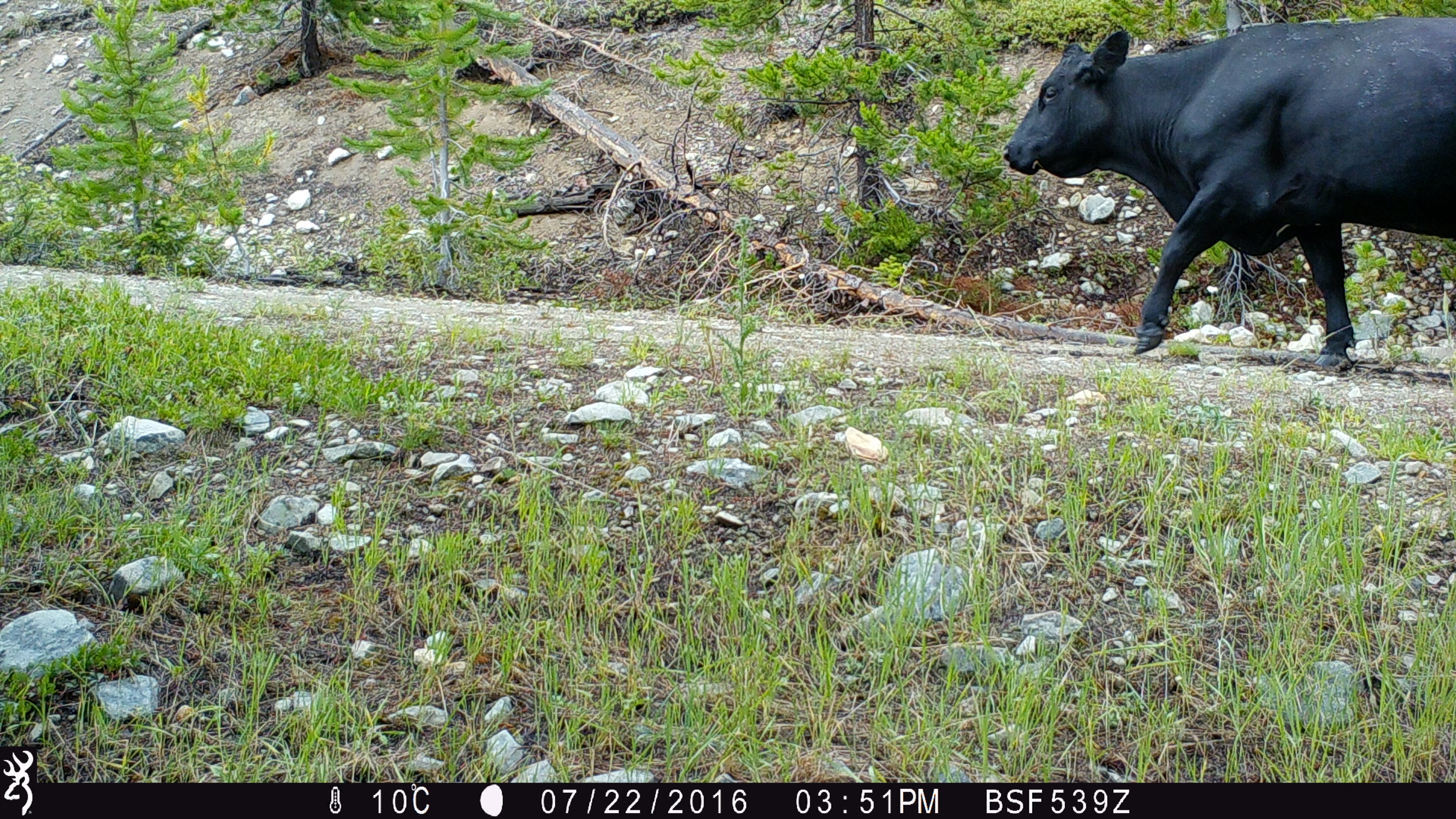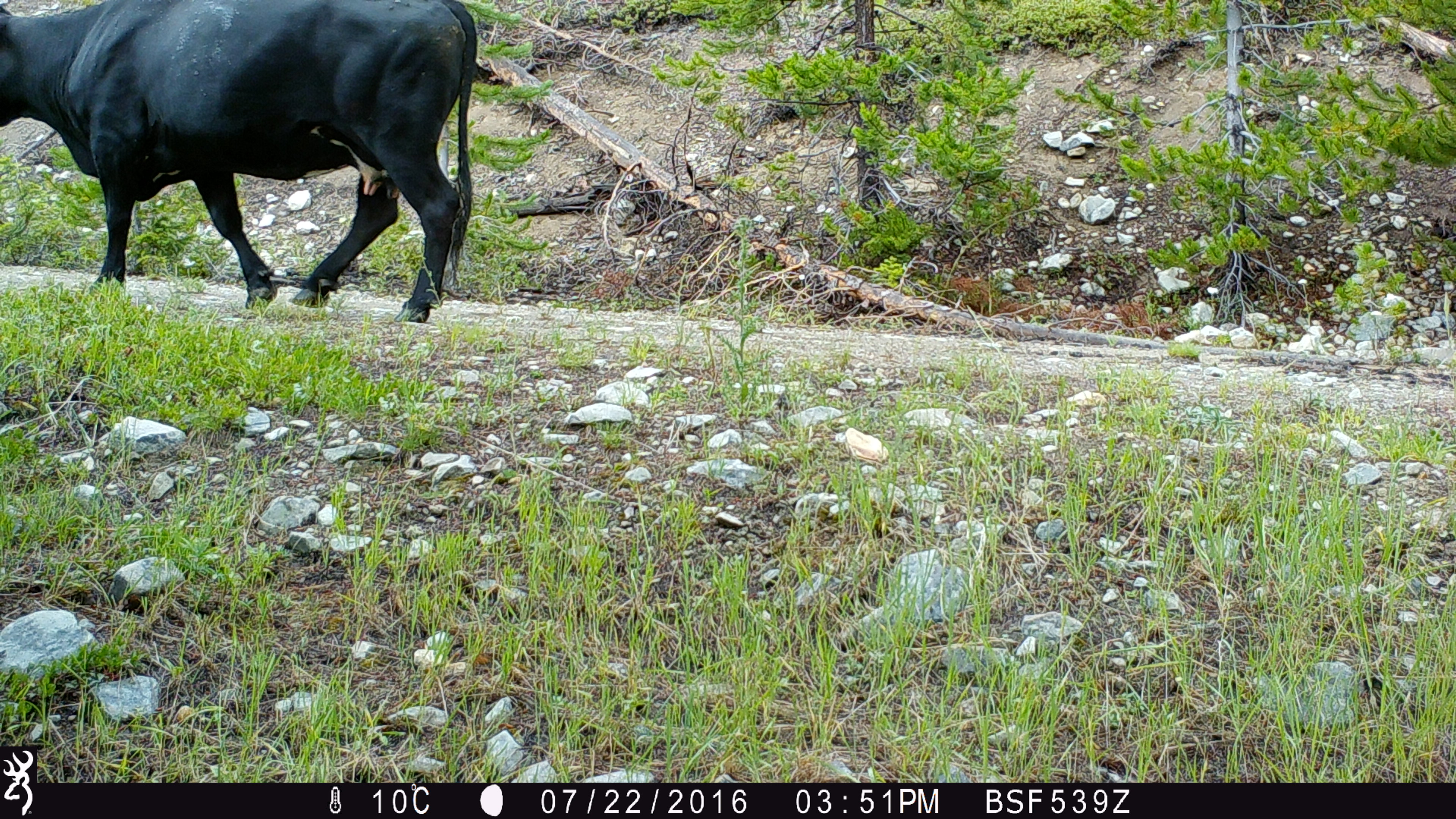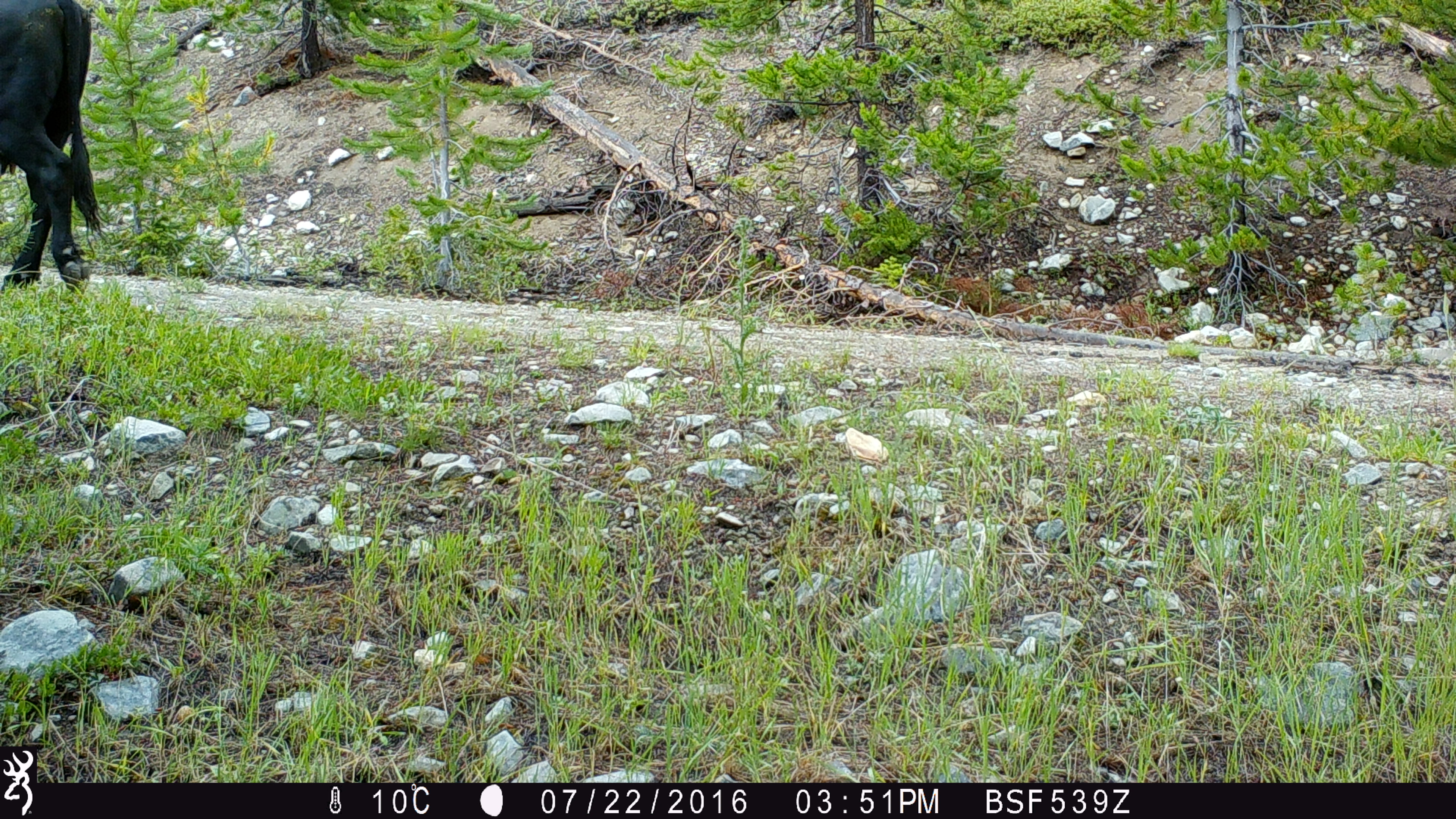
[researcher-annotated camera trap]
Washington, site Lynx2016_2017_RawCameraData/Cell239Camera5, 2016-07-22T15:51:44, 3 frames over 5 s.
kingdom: Animalia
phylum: Chordata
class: Mammalia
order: Artiodactyla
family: Bovidae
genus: Bos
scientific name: Bos taurus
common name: domestic cattle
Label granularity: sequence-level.